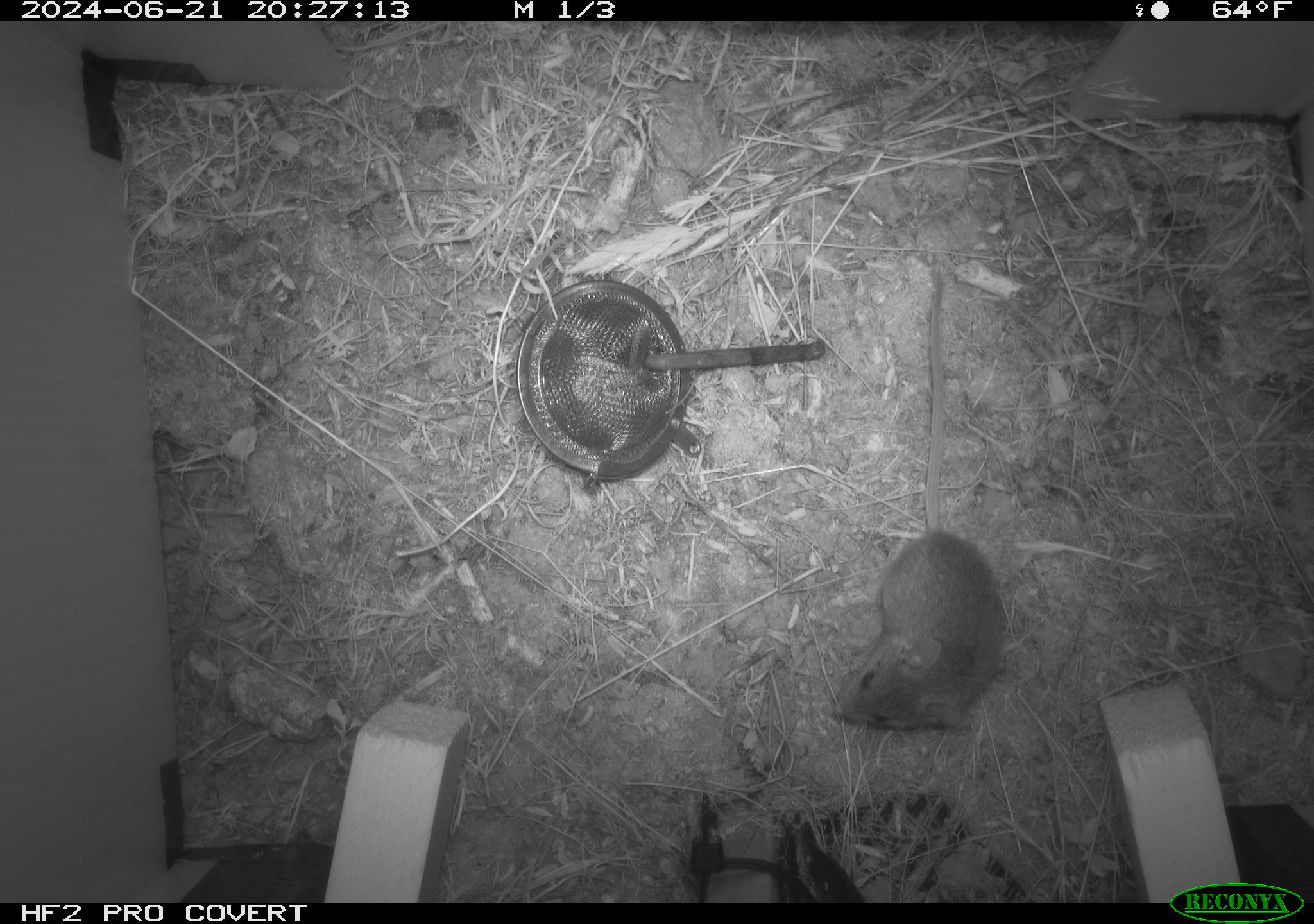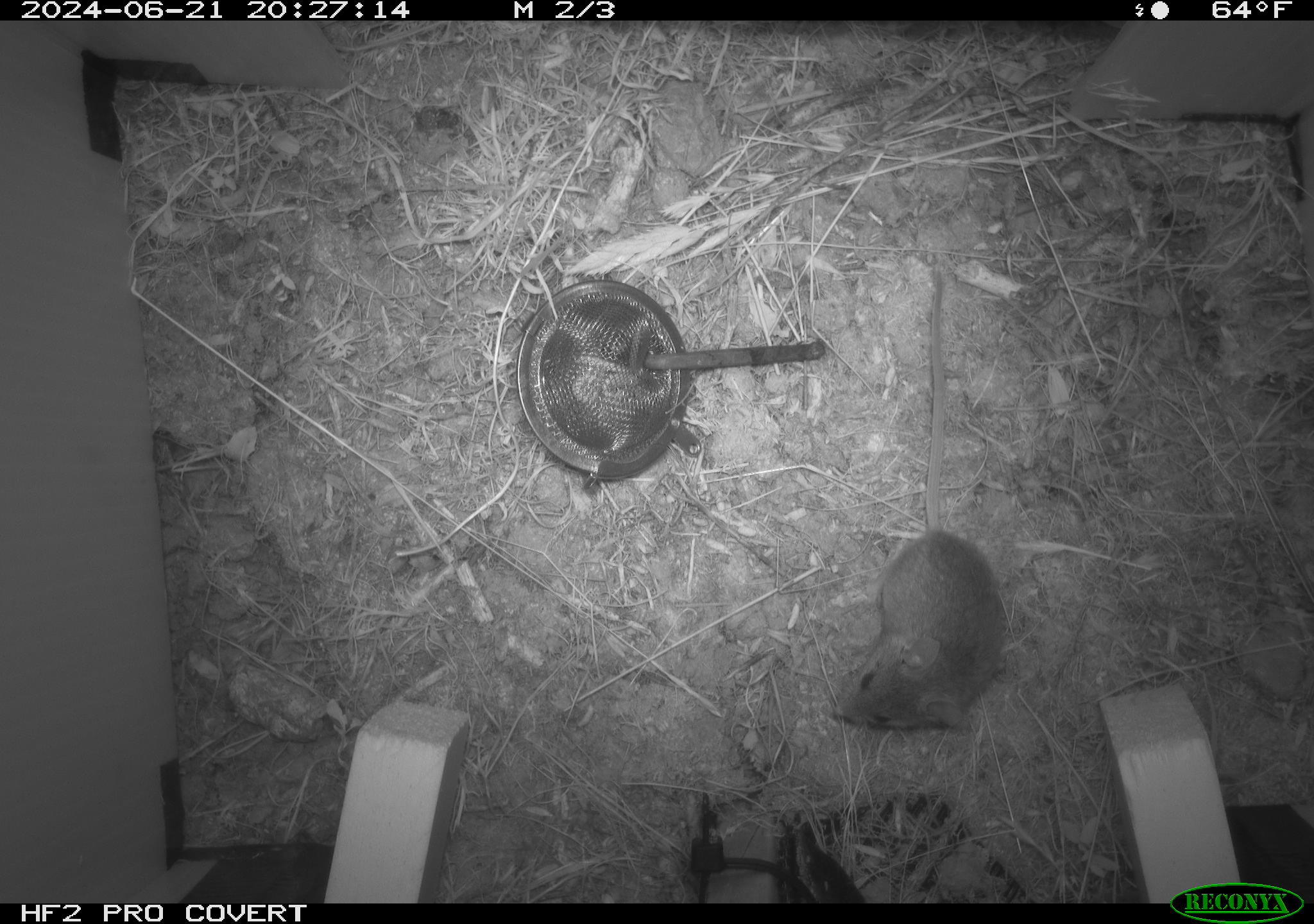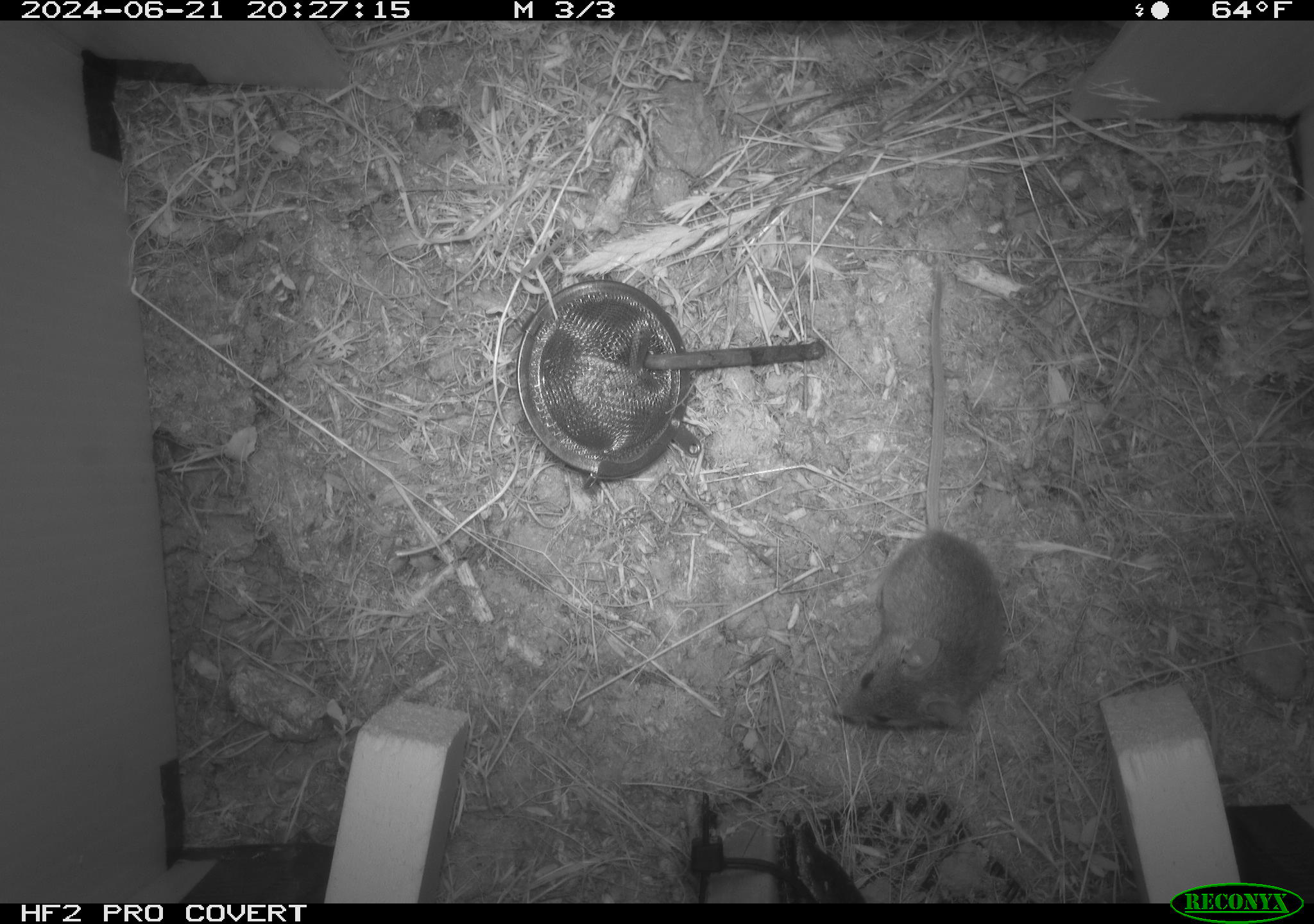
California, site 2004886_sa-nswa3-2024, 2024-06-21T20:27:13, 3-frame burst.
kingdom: Animalia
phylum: Chordata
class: Mammalia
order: Rodentia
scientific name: Rodentia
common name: rodent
Rodent (Rodentia).